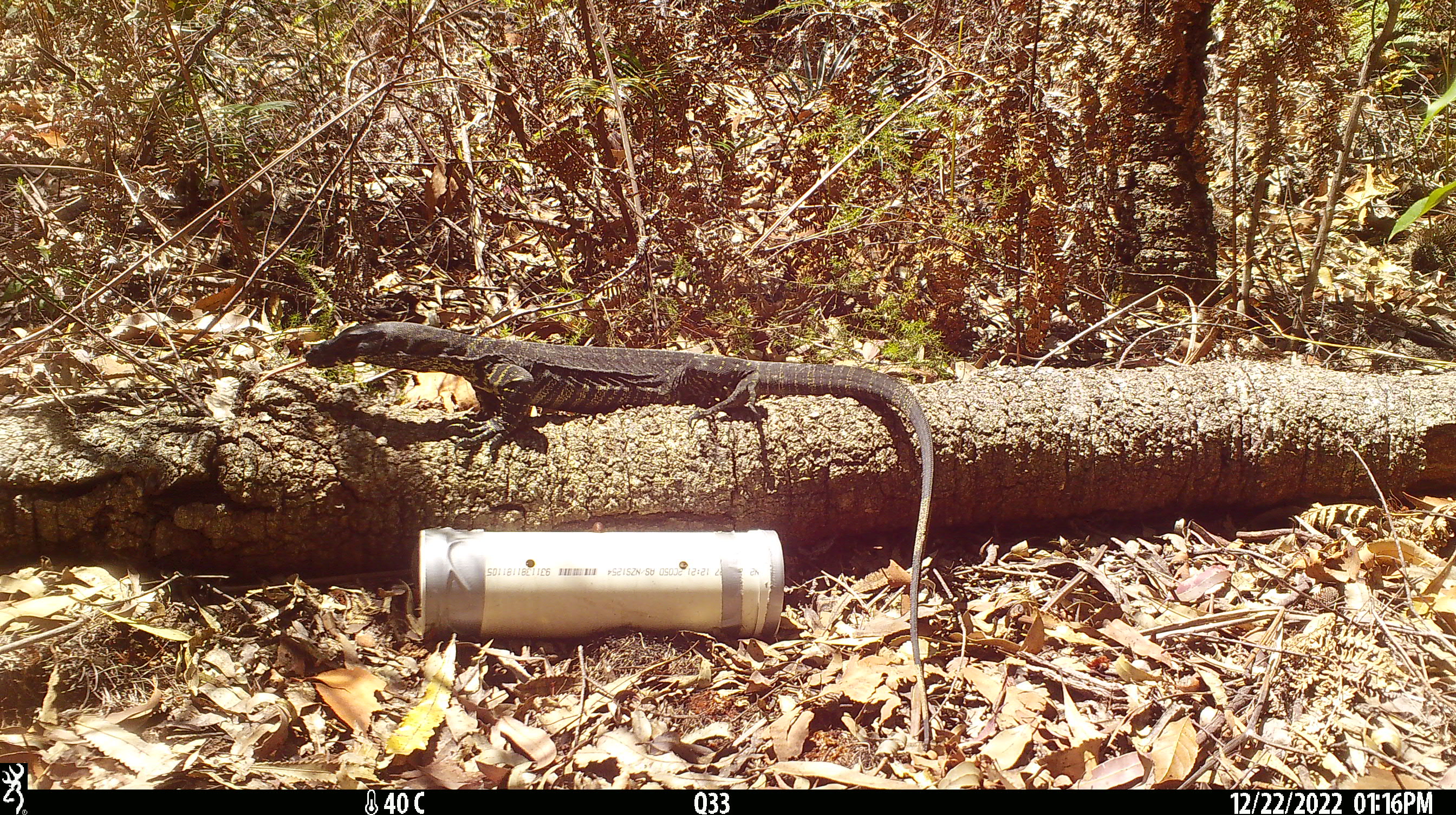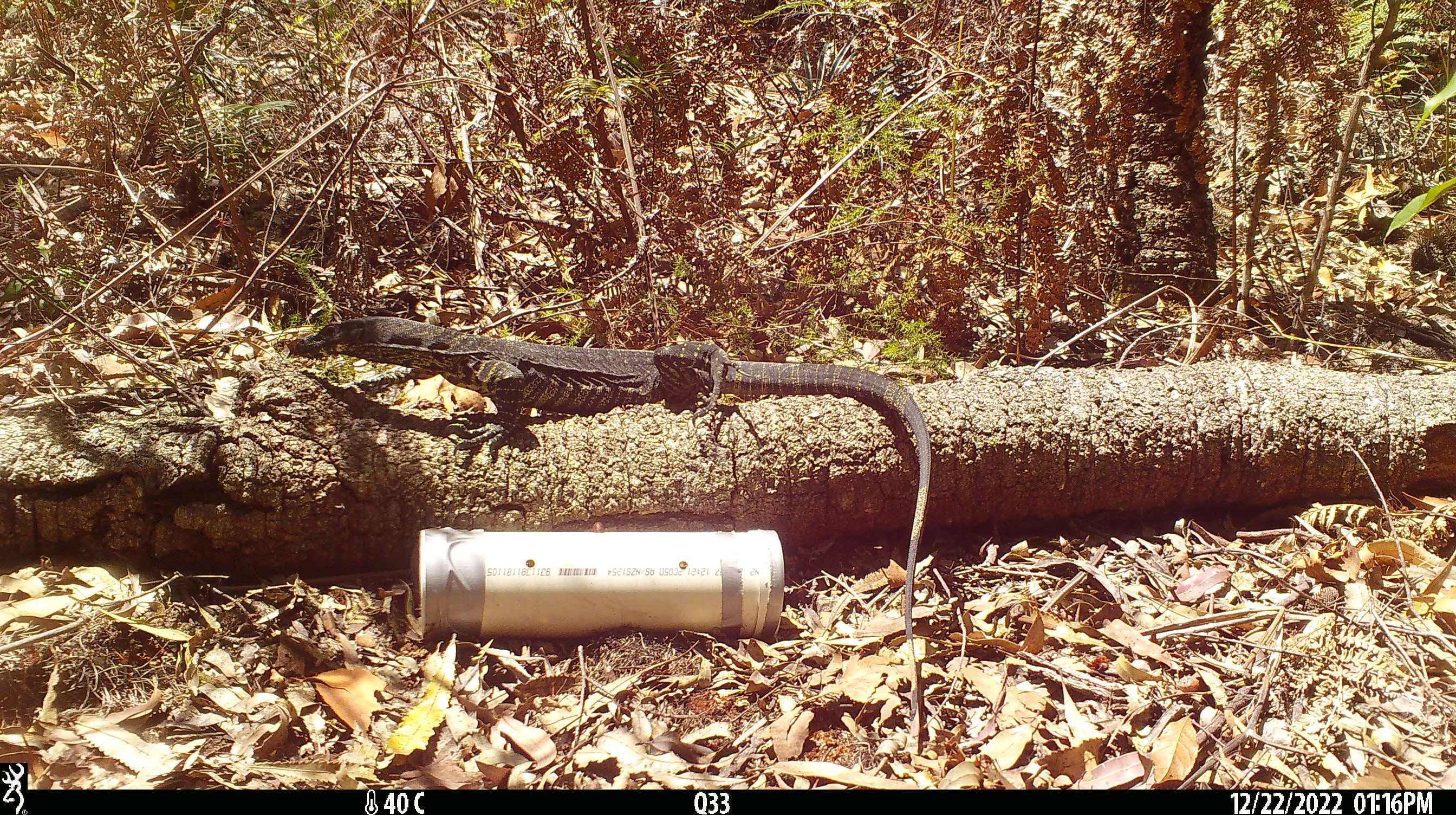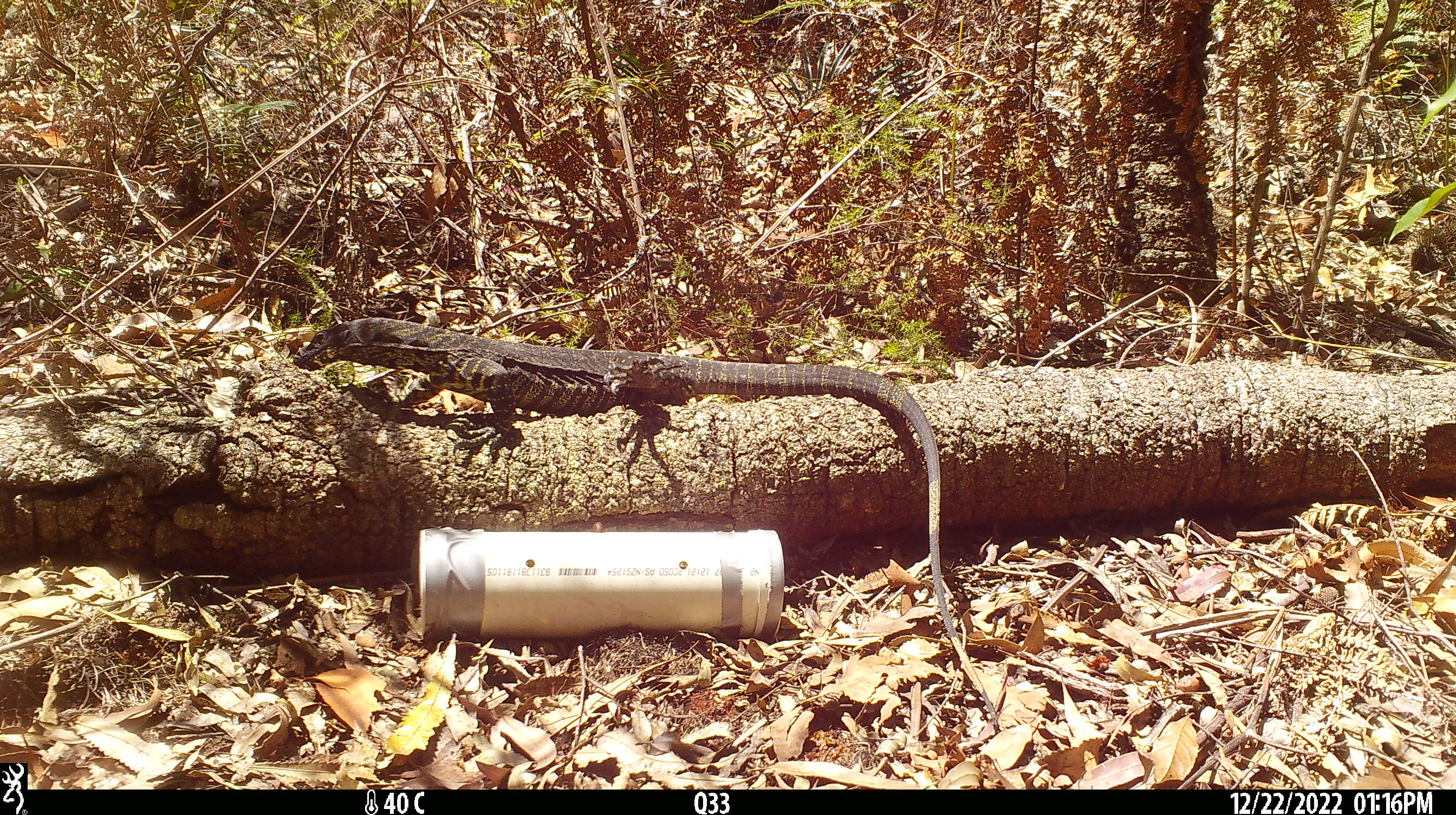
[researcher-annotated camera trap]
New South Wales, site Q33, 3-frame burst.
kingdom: Animalia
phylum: Chordata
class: Reptilia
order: Squamata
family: Varanidae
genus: Varanus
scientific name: Varanus varius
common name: lace monitor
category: goanna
Goanna (lace monitor) (Varanus varius).